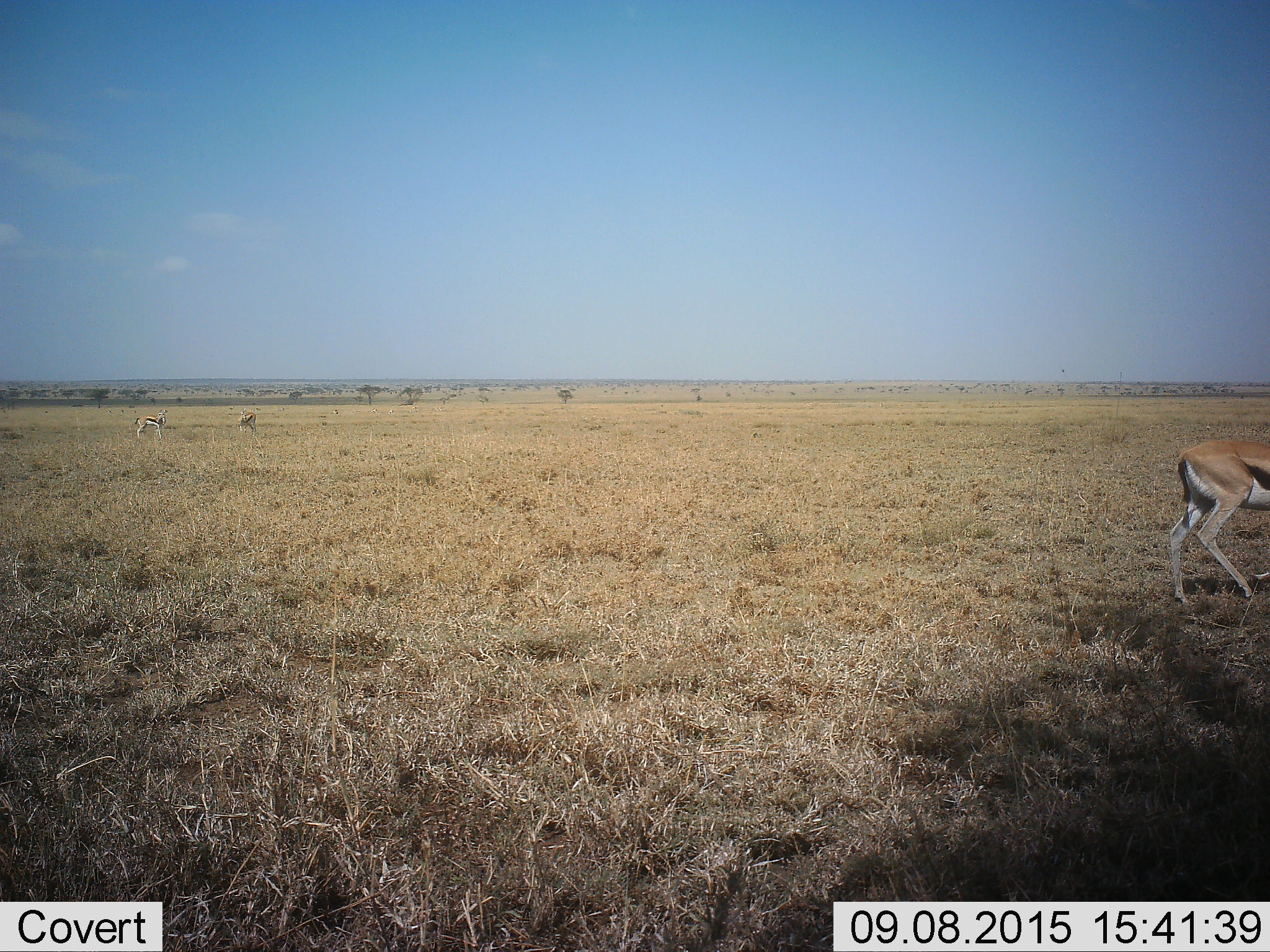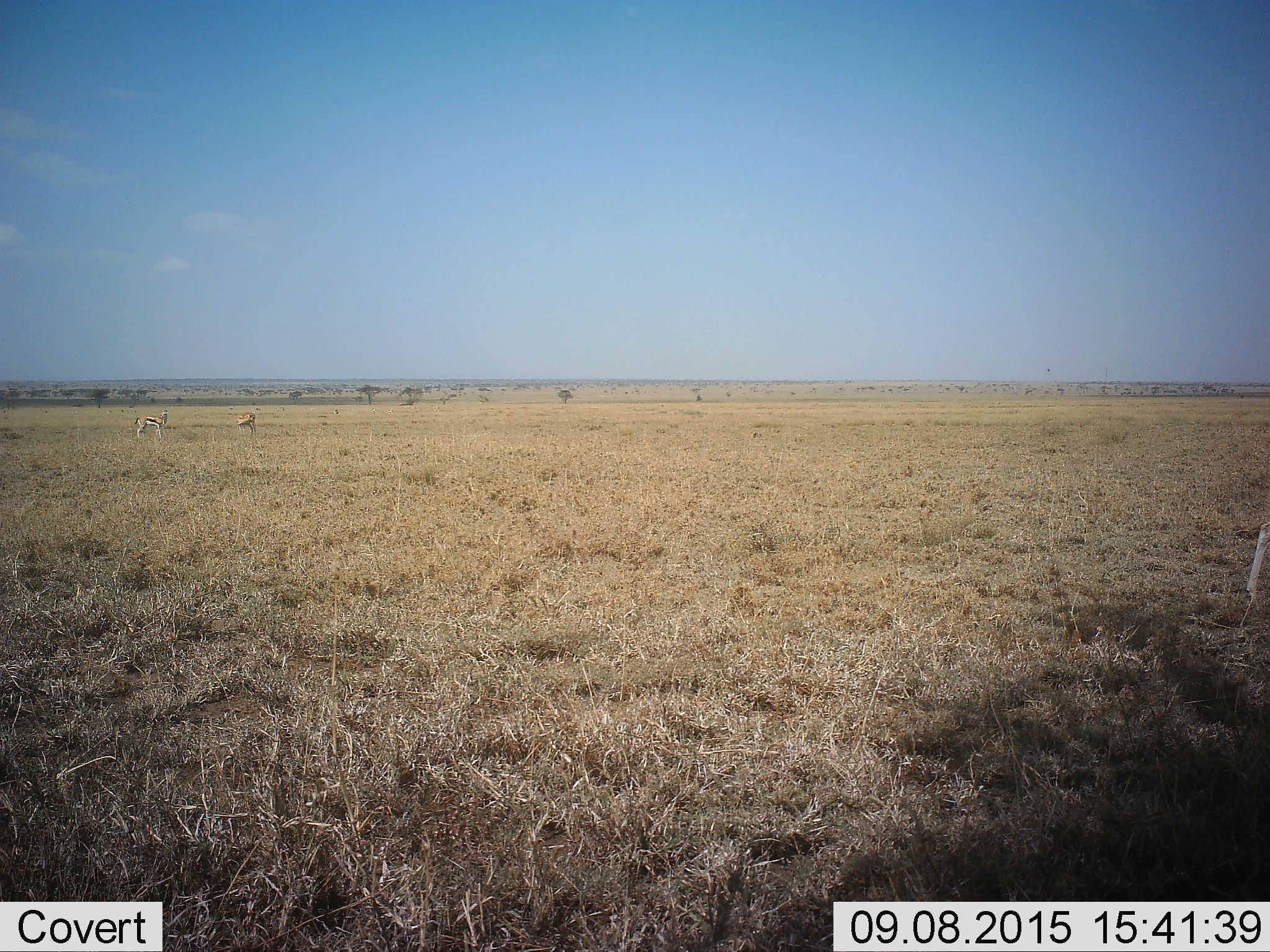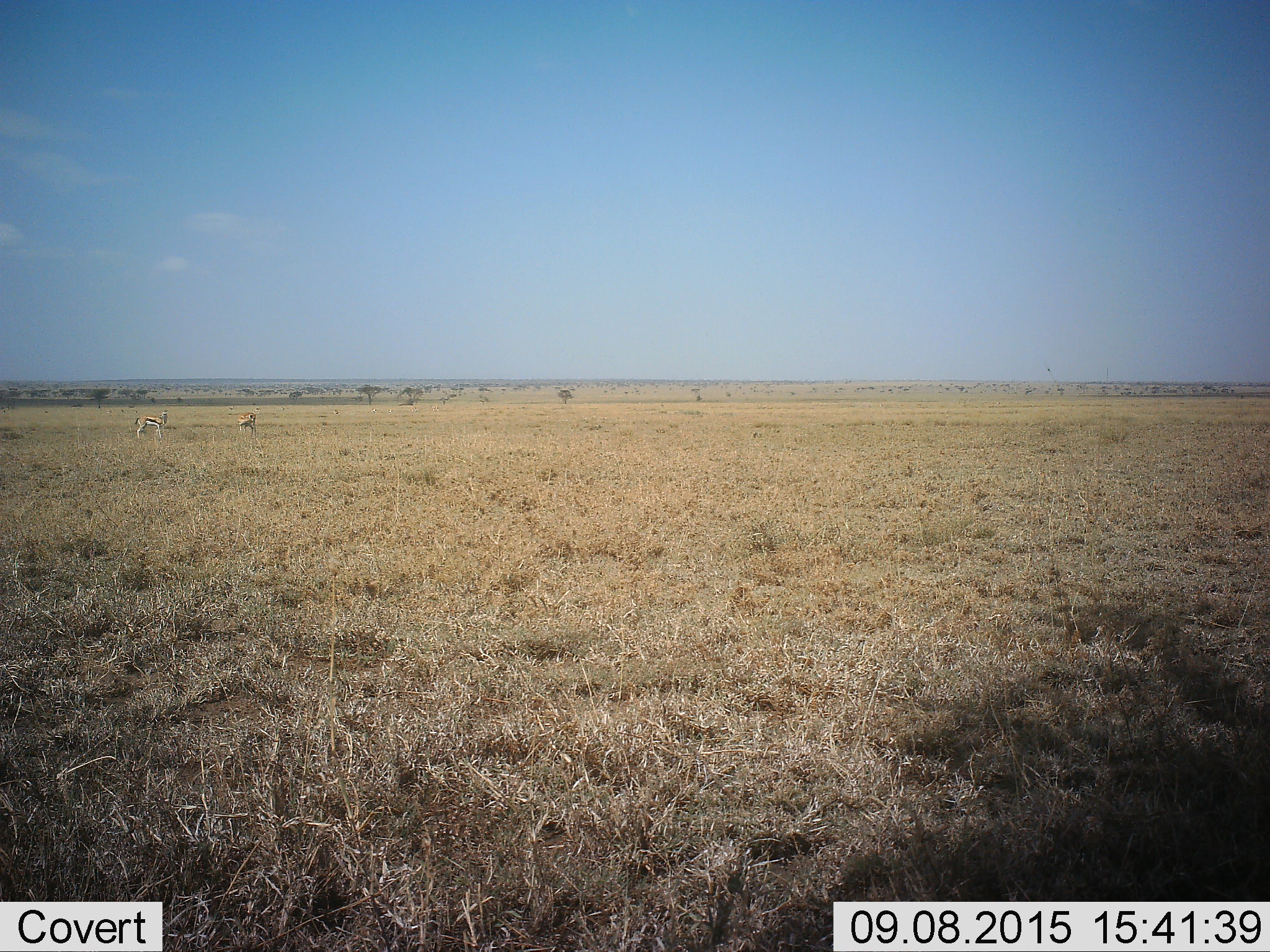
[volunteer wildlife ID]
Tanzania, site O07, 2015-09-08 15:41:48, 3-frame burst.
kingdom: Animalia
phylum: Chordata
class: Mammalia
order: Artiodactyla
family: Bovidae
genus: Eudorcas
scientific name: Eudorcas thomsonii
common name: thomson's gazelle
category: gazellethomsons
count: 3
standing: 83%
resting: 0%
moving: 67%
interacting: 0%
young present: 0%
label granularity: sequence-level